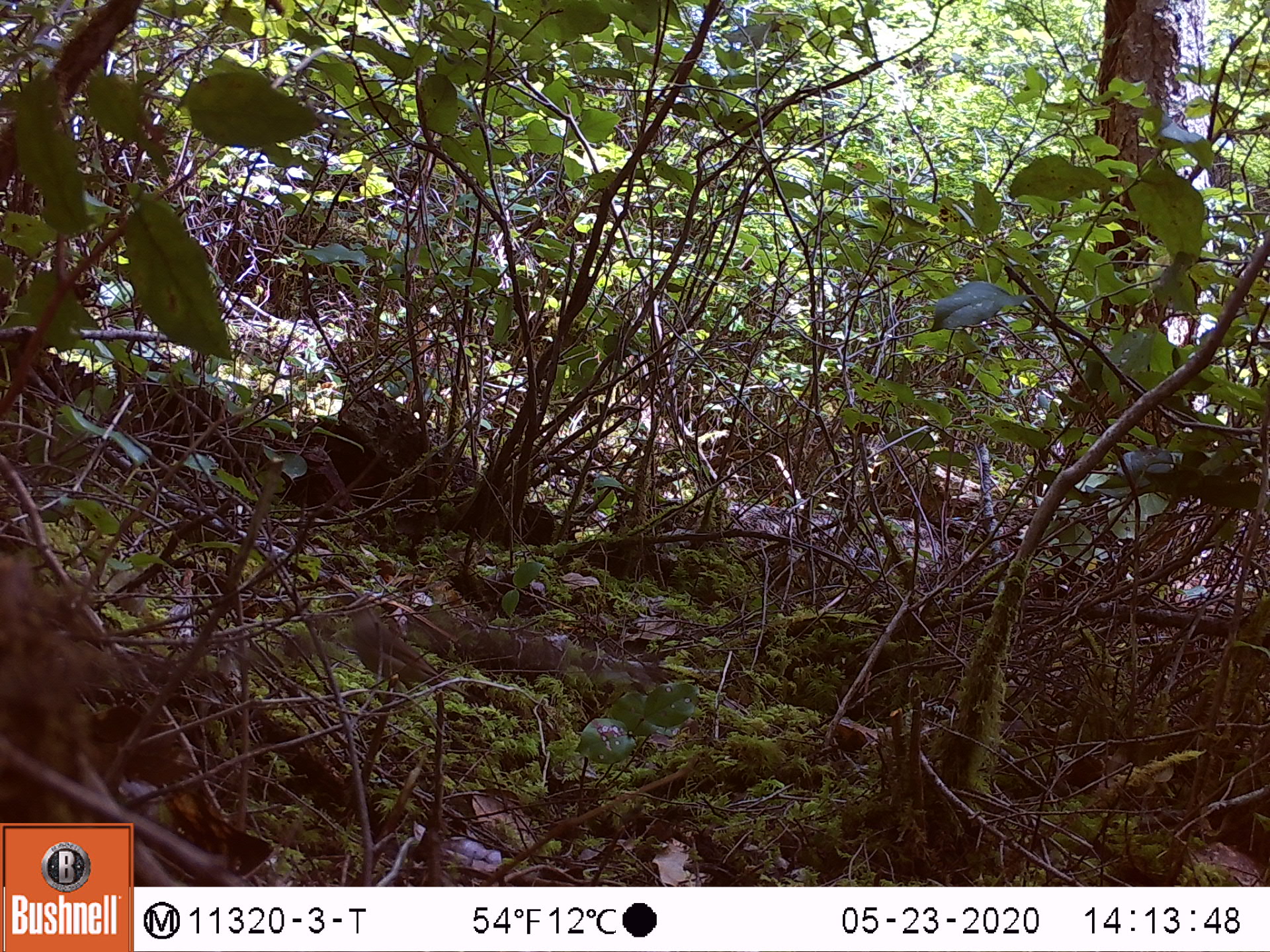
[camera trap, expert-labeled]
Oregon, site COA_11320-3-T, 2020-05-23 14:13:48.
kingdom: Animalia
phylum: Chordata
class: Aves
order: Passeriformes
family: Turdidae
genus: Catharus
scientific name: Catharus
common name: brown thrushes and nightingale-thrushes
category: catharus species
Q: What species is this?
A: Catharus species (brown thrushes and nightingale-thrushes) (Catharus).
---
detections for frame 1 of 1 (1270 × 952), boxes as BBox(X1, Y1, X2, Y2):
catharus species: BBox(346, 601, 472, 699)